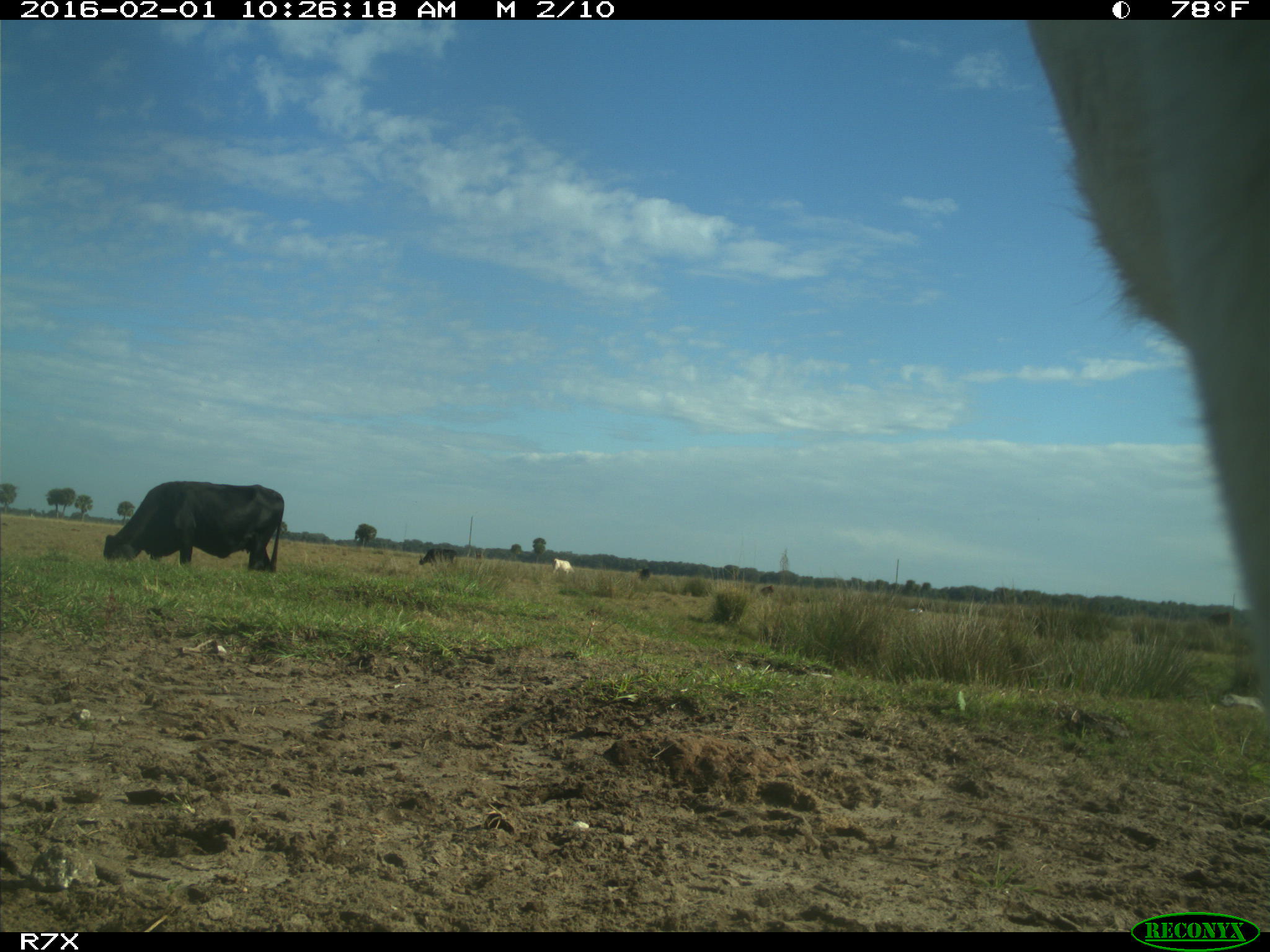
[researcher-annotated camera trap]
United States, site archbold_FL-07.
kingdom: Animalia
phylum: Chordata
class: Mammalia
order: Artiodactyla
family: Bovidae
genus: Bos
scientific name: Bos taurus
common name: domestic cow